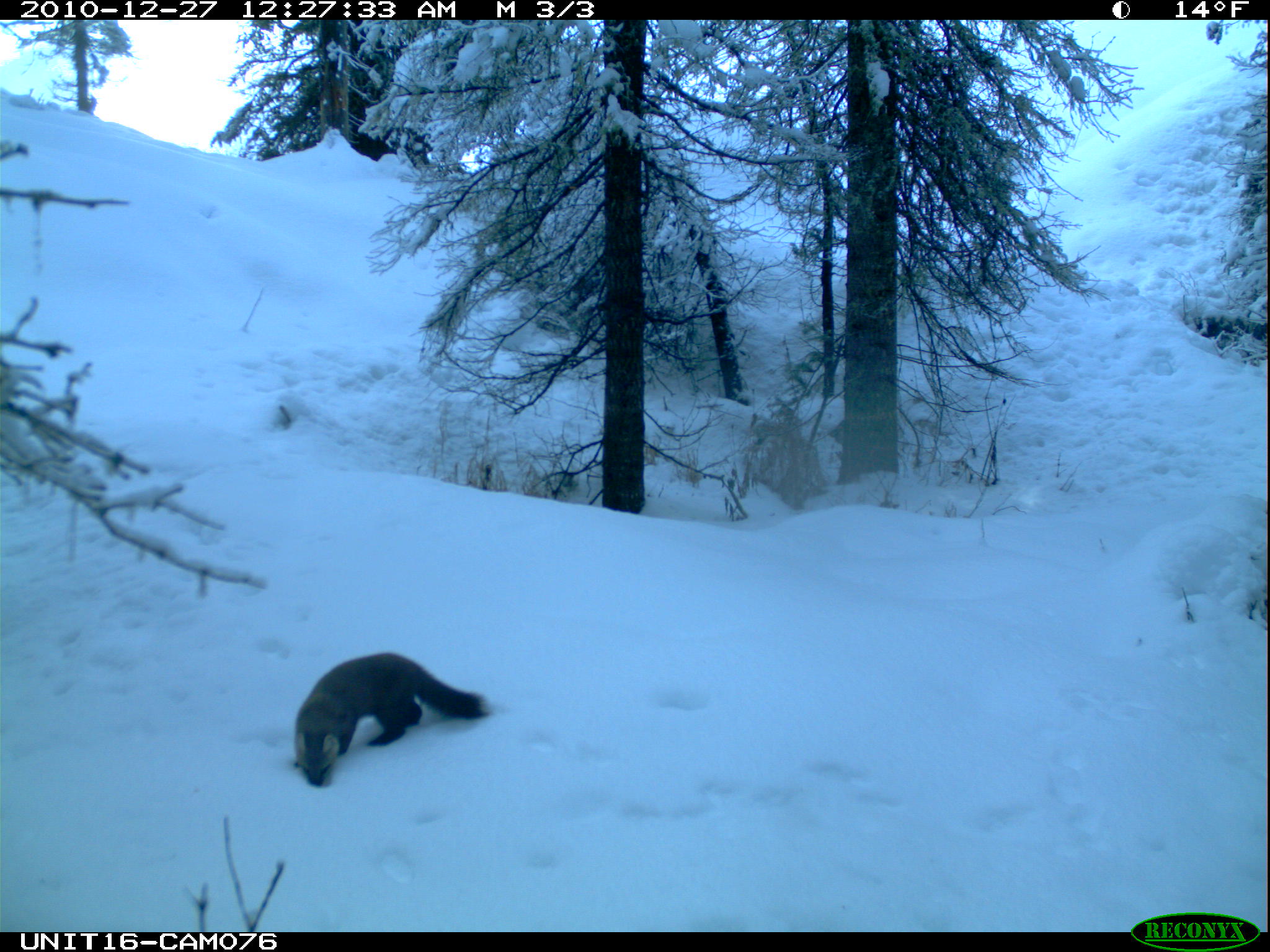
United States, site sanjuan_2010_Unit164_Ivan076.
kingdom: Animalia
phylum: Chordata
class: Mammalia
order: Carnivora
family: Mustelidae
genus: Martes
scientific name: Martes americana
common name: american marten